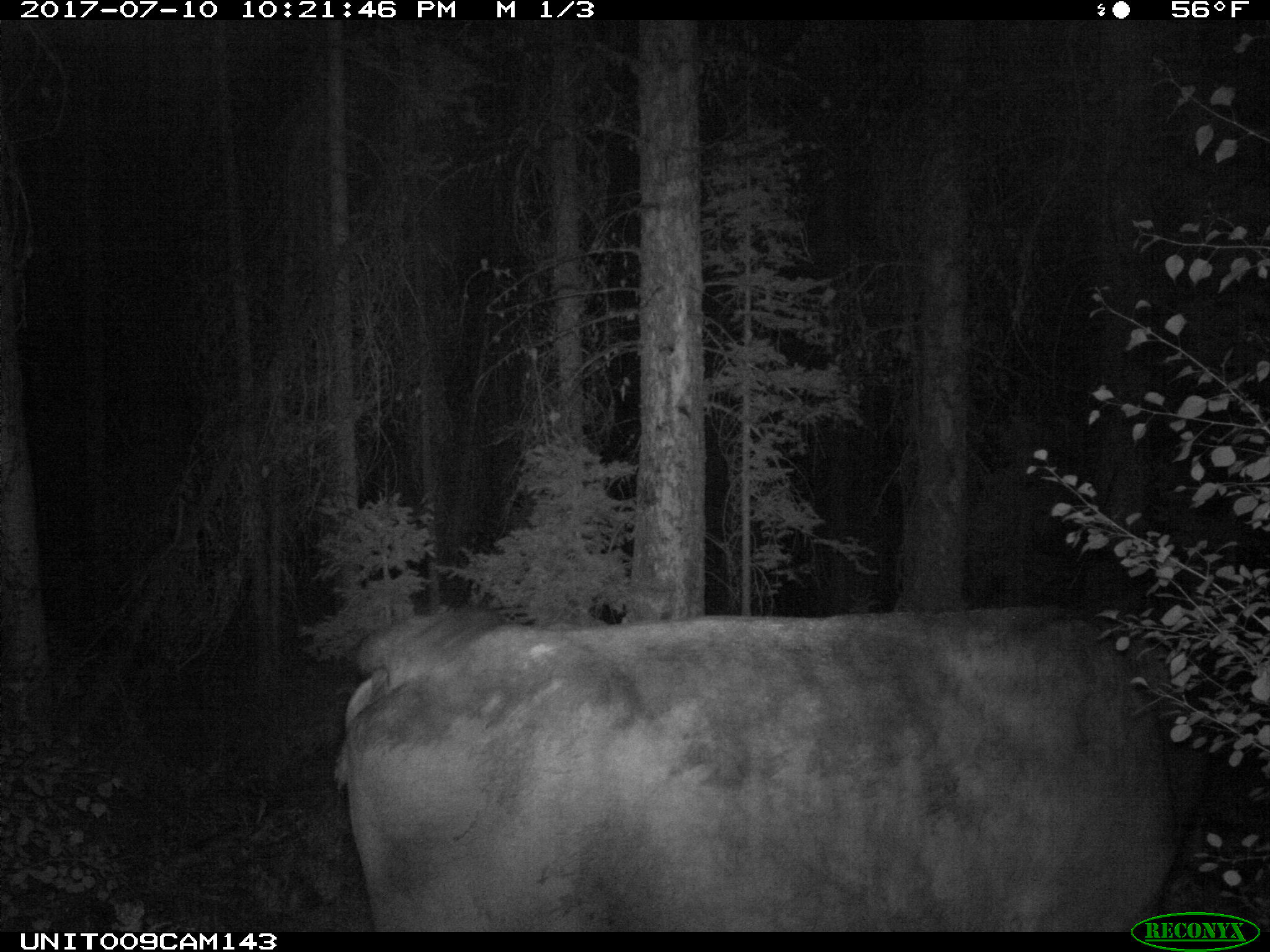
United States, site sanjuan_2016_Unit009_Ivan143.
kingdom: Animalia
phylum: Chordata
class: Mammalia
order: Artiodactyla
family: Bovidae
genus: Bos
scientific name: Bos taurus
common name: domestic cow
Bos taurus (domestic cow).